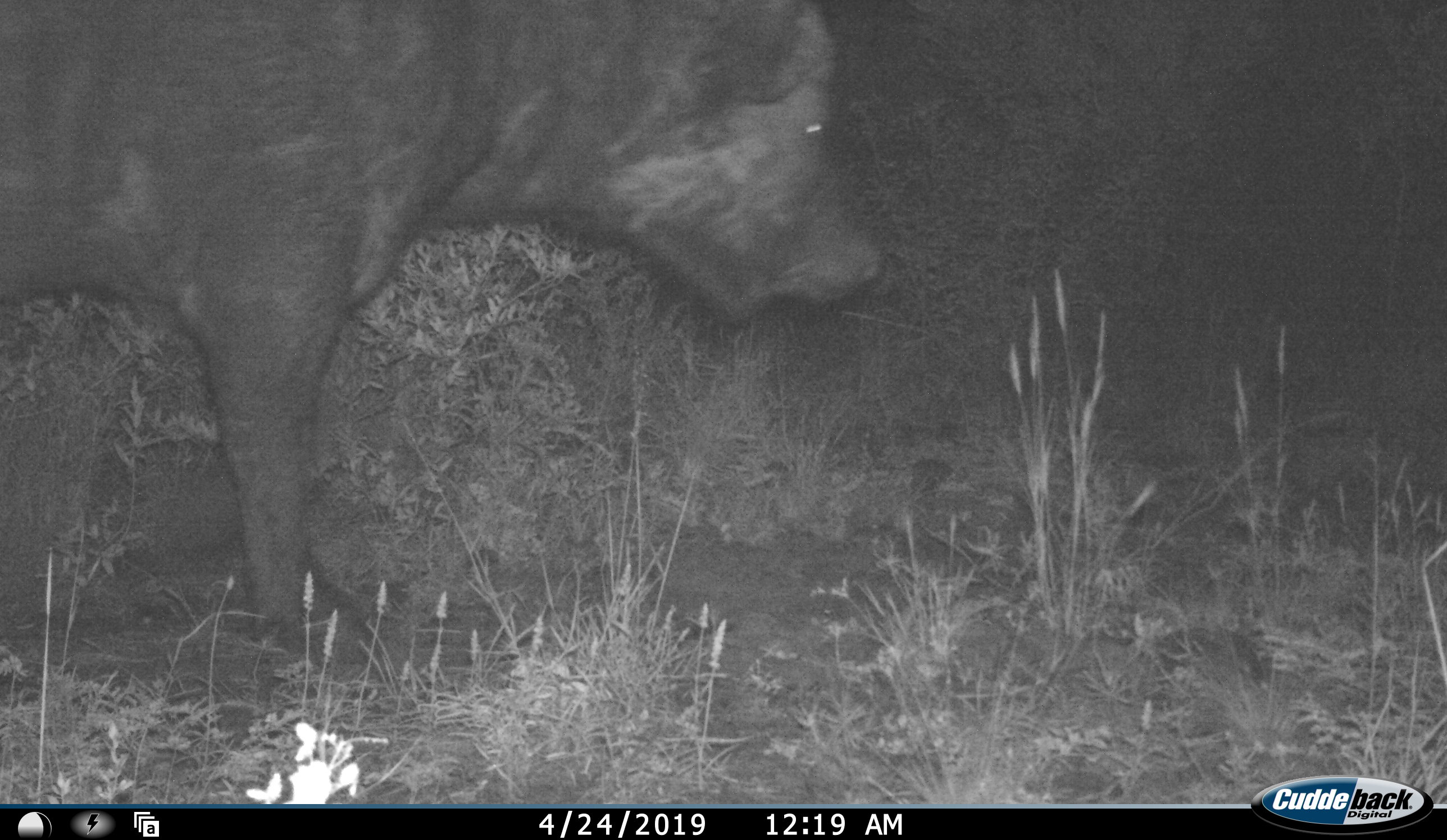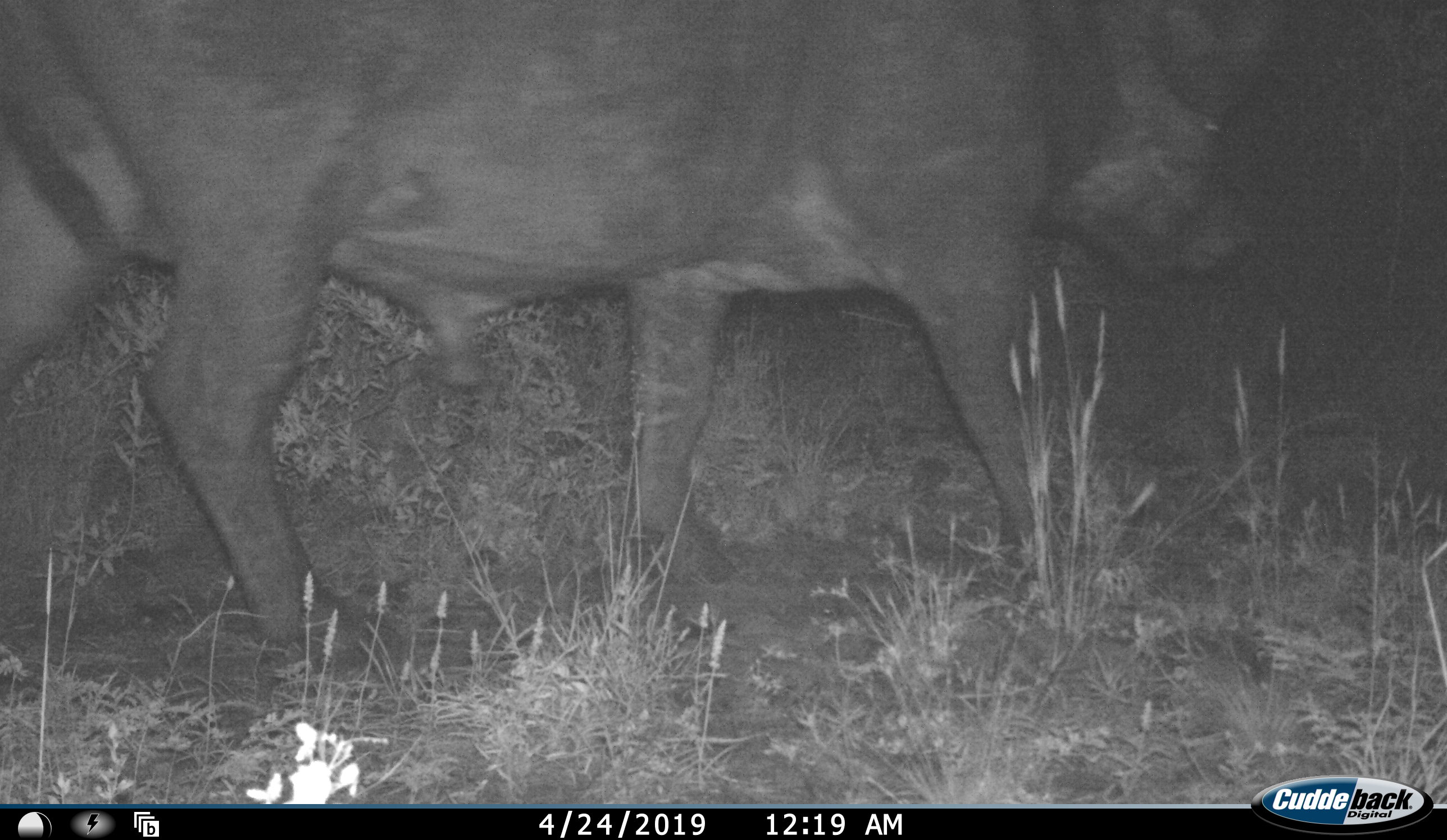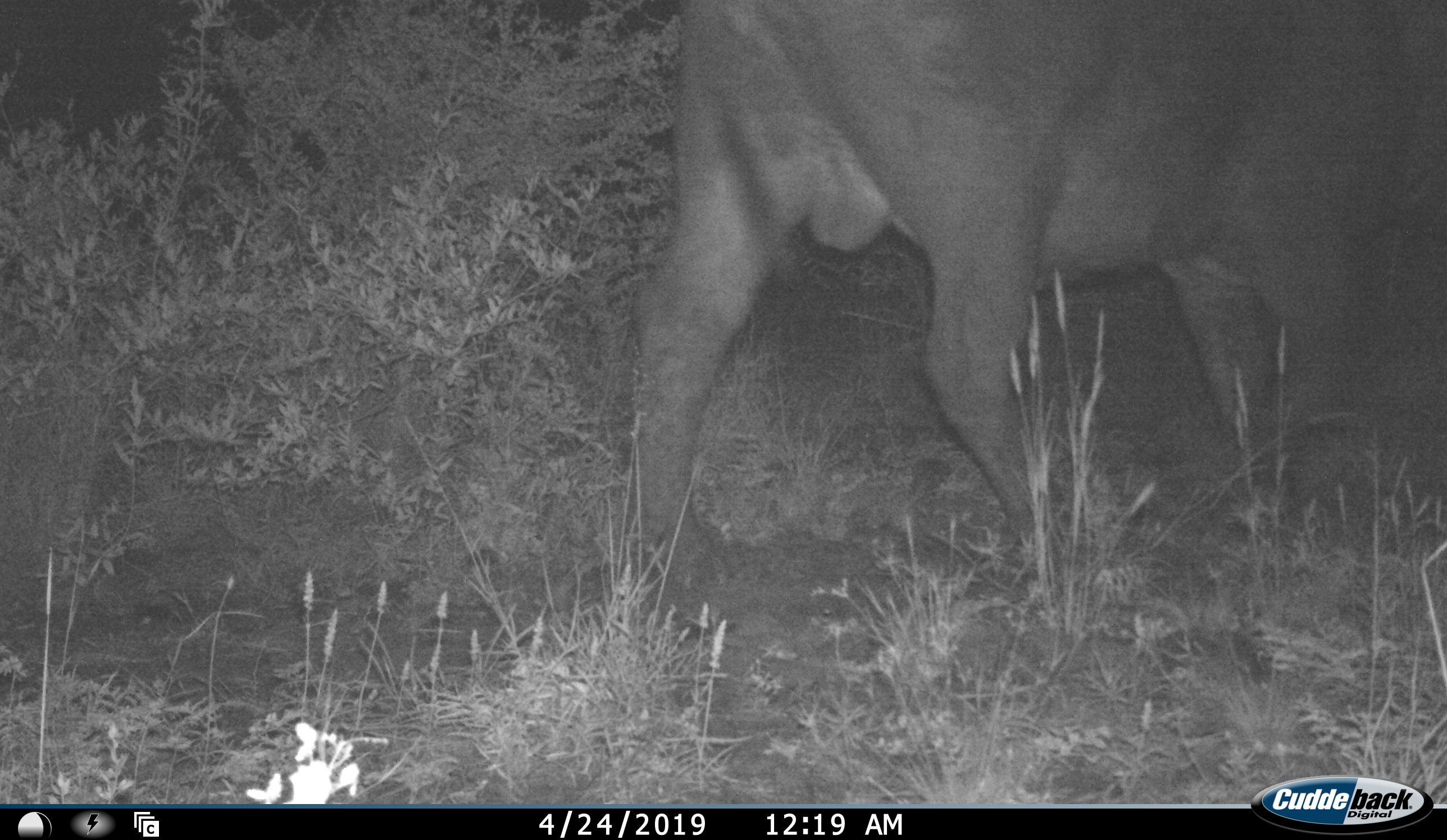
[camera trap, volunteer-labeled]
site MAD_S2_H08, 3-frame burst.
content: unidentified animal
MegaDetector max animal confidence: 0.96